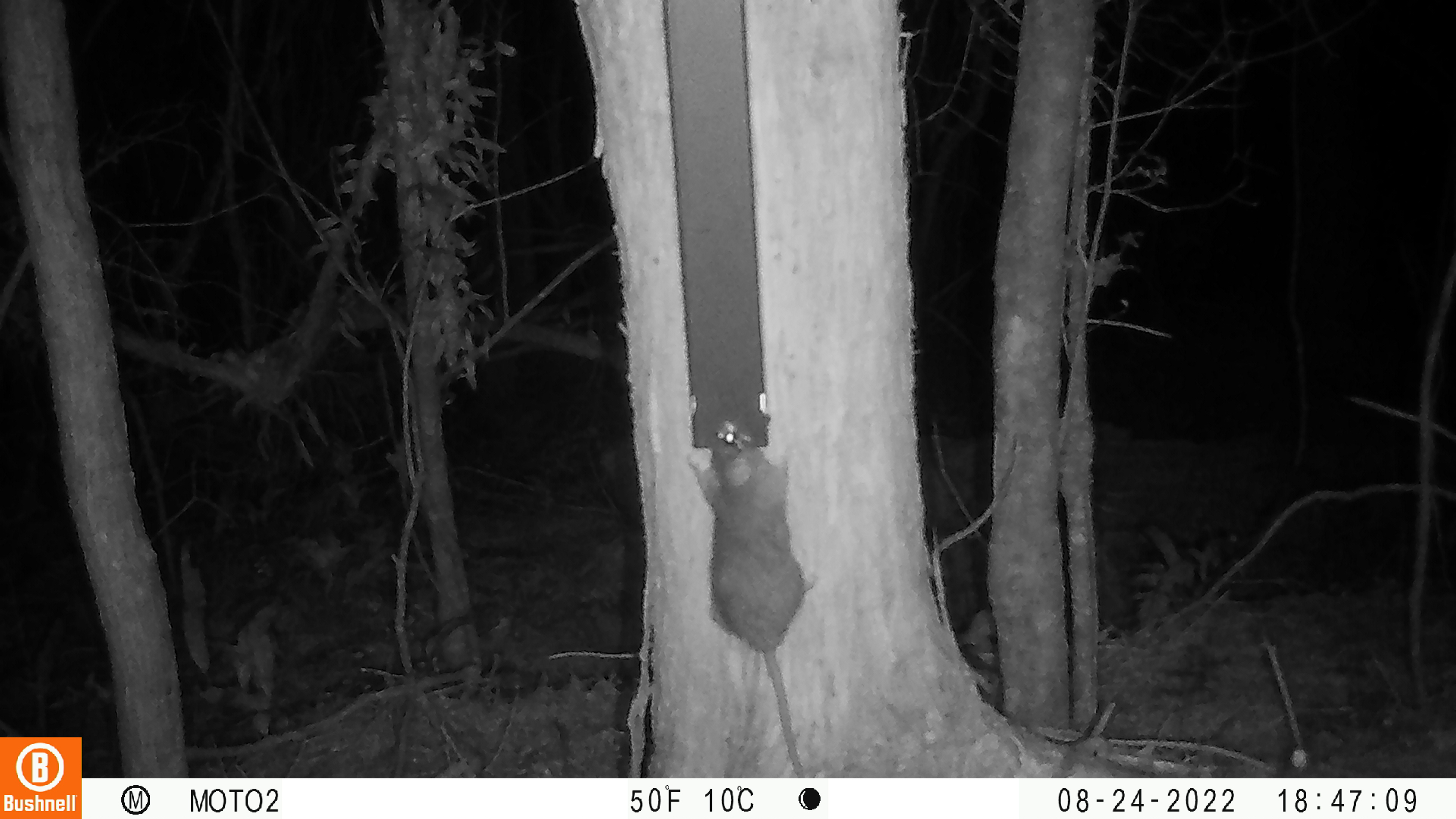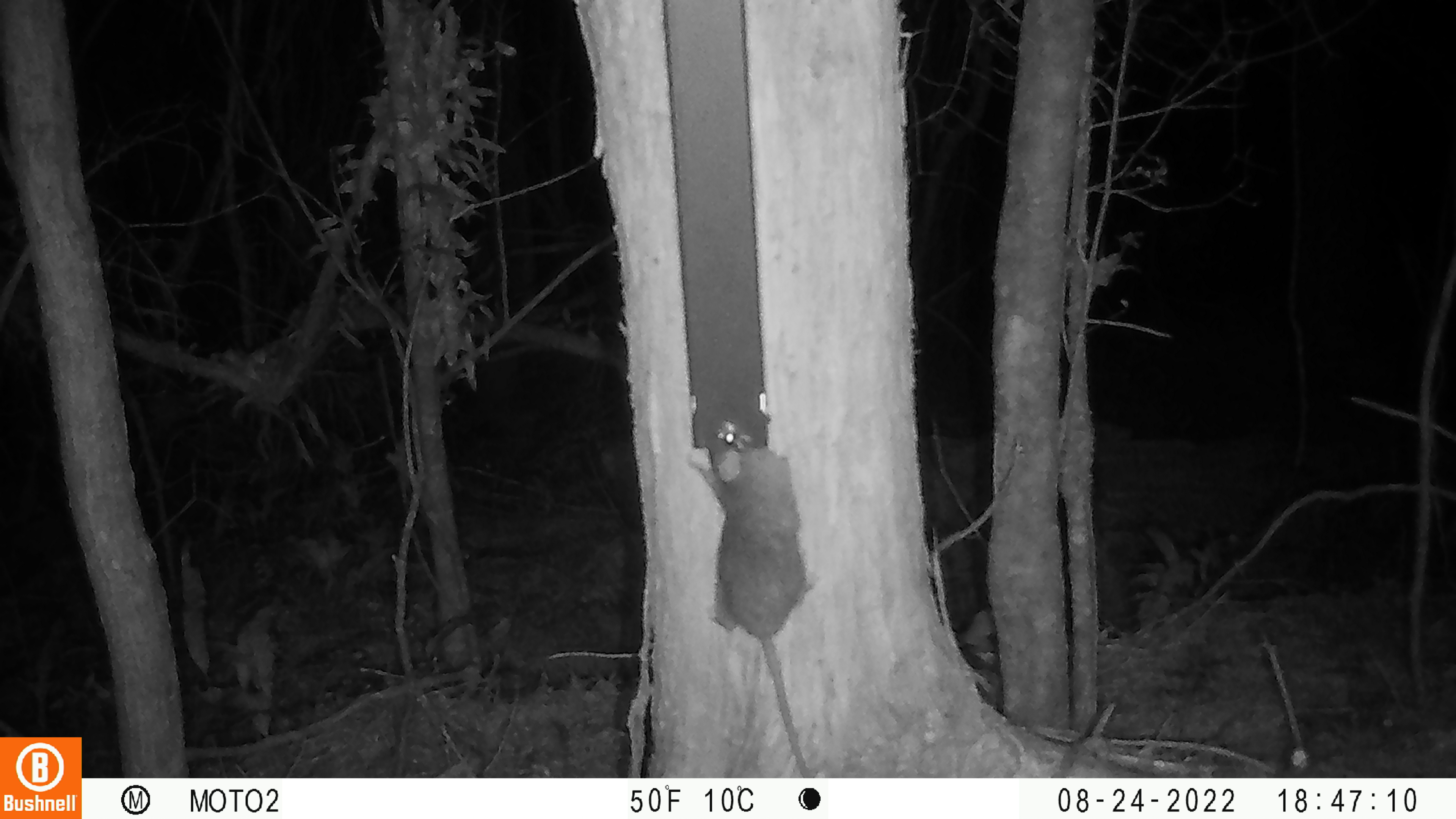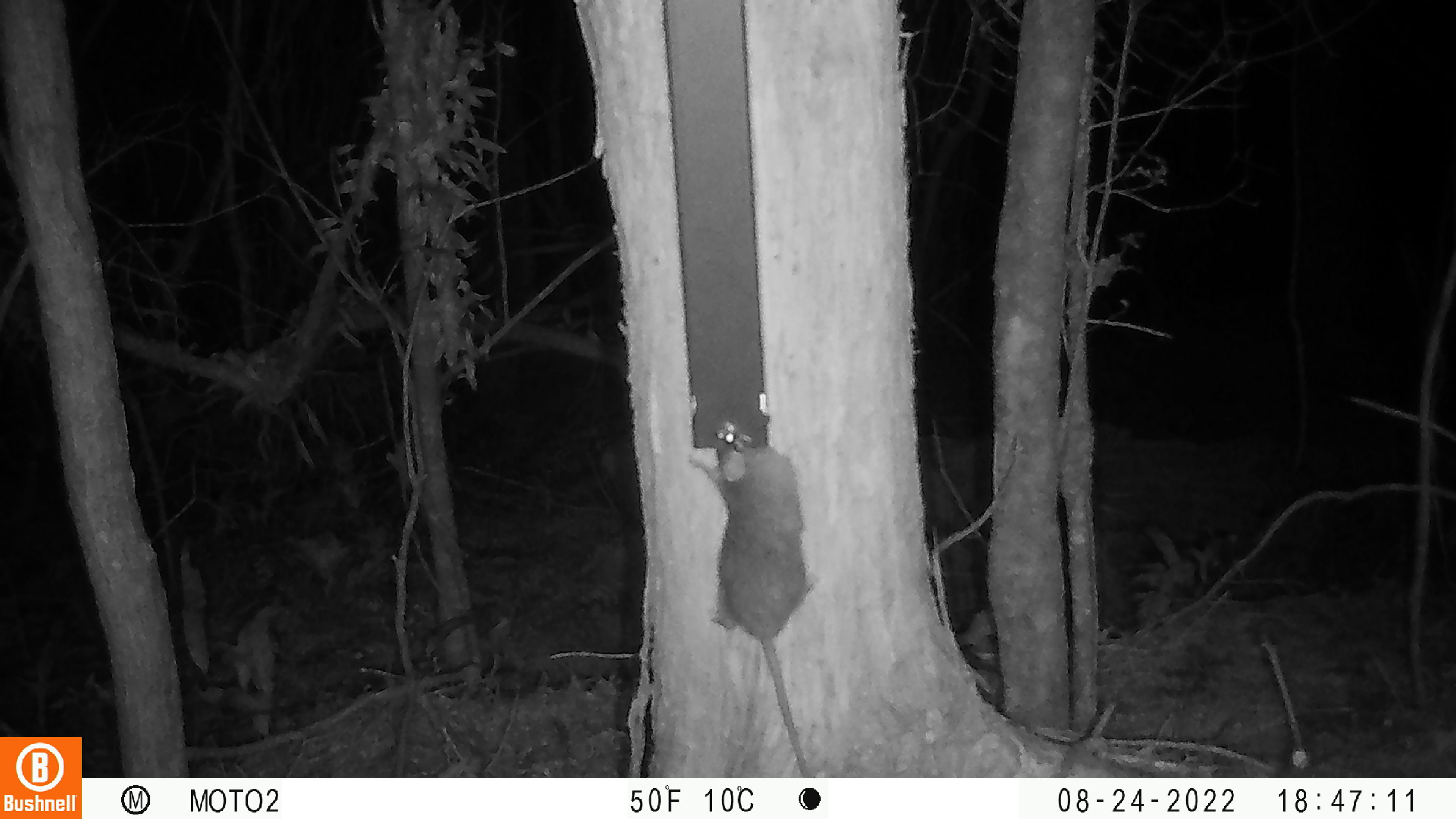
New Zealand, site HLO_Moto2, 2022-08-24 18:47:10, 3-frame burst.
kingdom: Animalia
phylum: Chordata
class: Mammalia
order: Rodentia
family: Muridae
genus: Rattus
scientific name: Rattus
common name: rat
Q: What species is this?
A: Rat (Rattus).